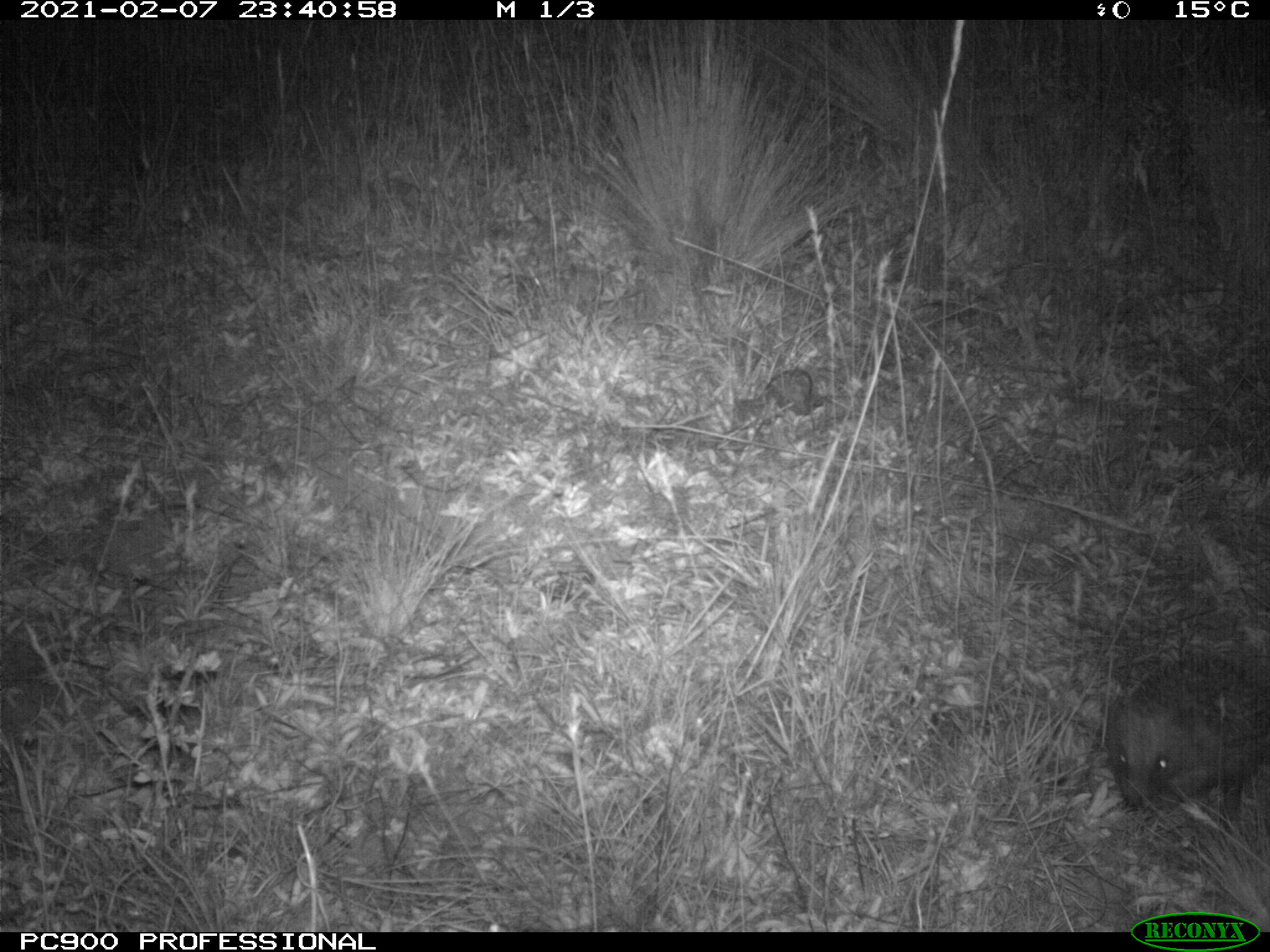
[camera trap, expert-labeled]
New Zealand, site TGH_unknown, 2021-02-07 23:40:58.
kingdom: Animalia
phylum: Chordata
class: Mammalia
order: Eulipotyphla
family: Erinaceidae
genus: Erinaceus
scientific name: Erinaceus europaeus europaeus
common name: european hedgehog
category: hedgehog